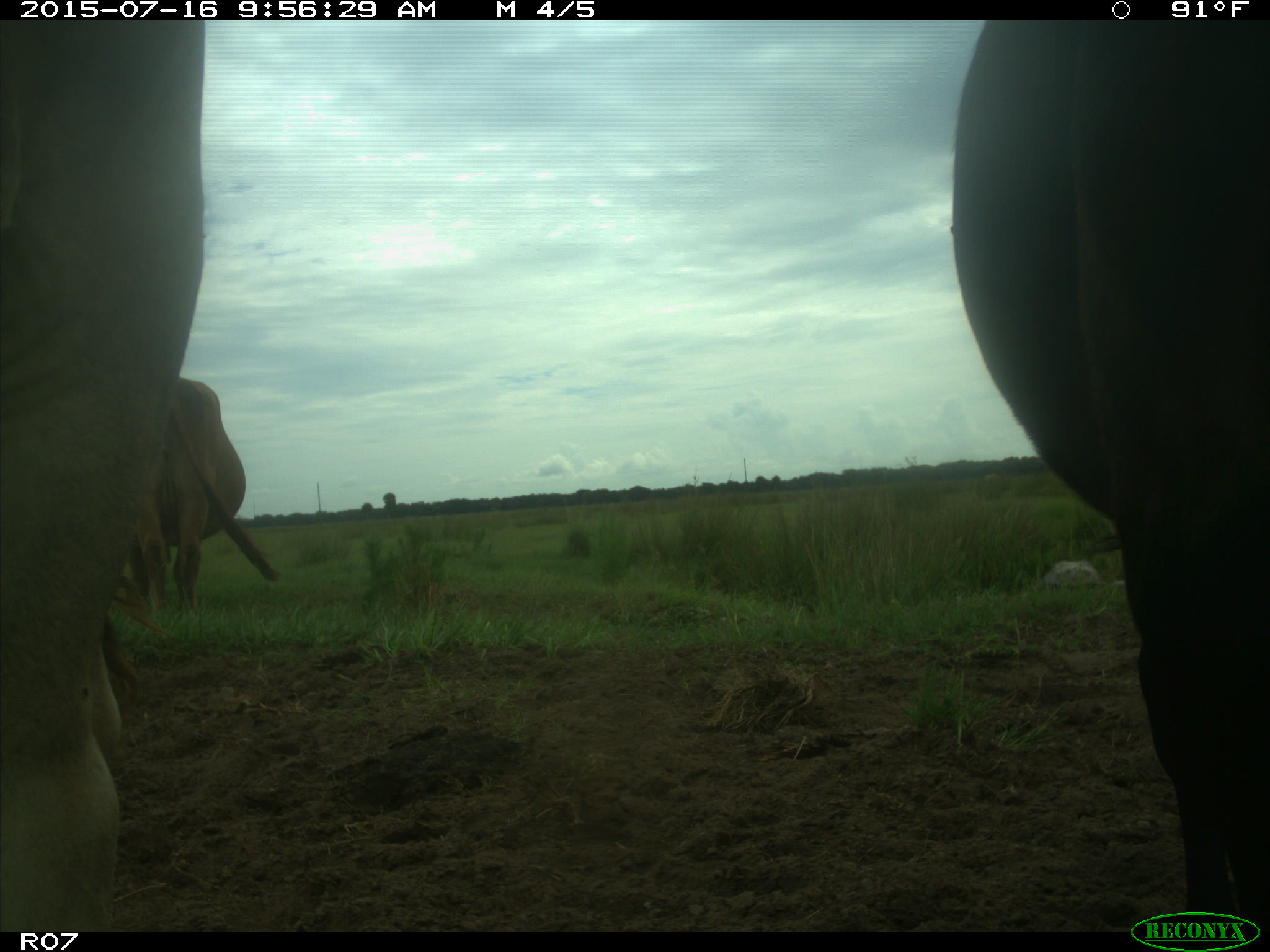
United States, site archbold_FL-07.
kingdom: Animalia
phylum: Chordata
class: Mammalia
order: Artiodactyla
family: Bovidae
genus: Bos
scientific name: Bos taurus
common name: domestic cow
Bos taurus (domestic cow).